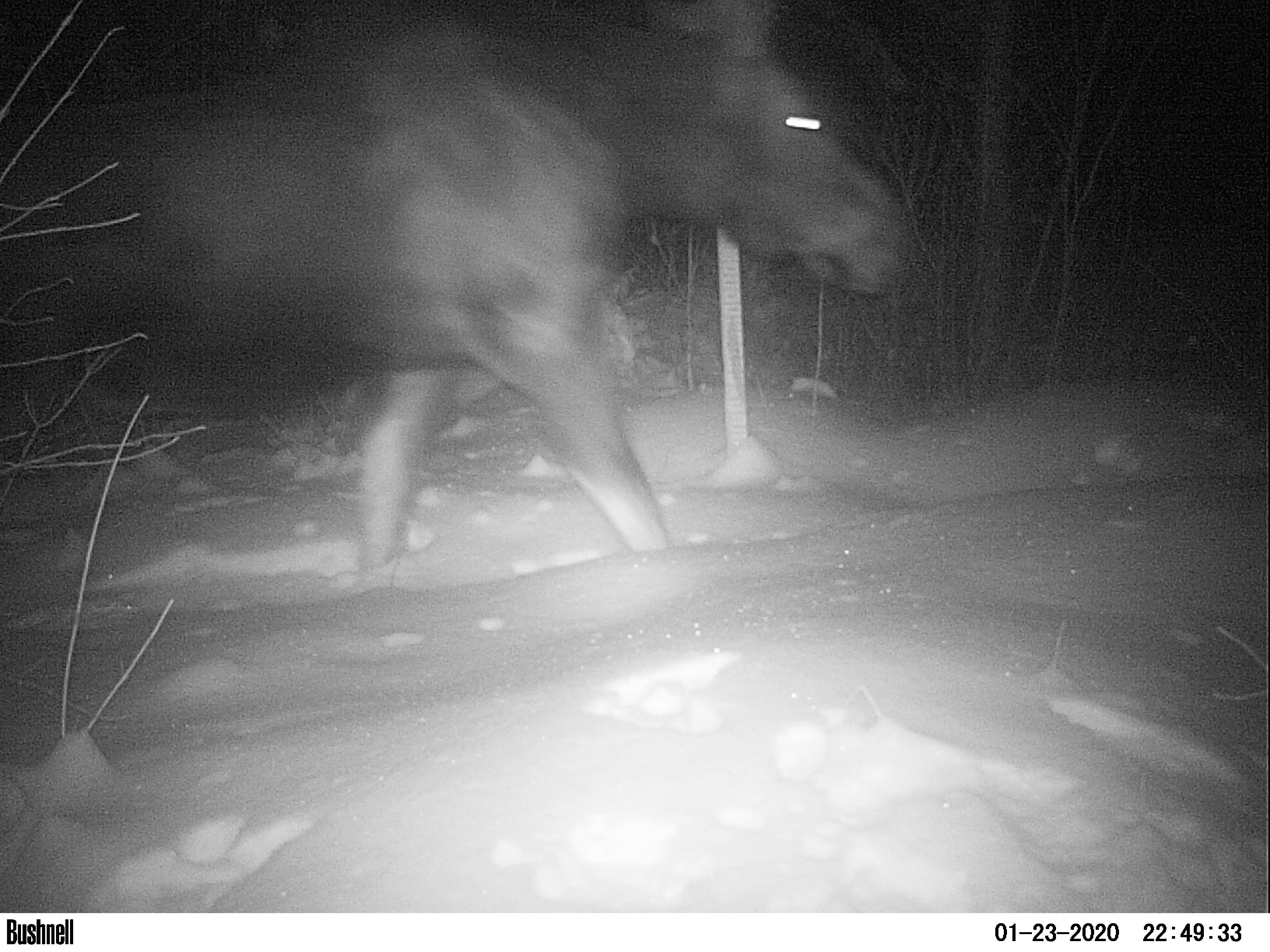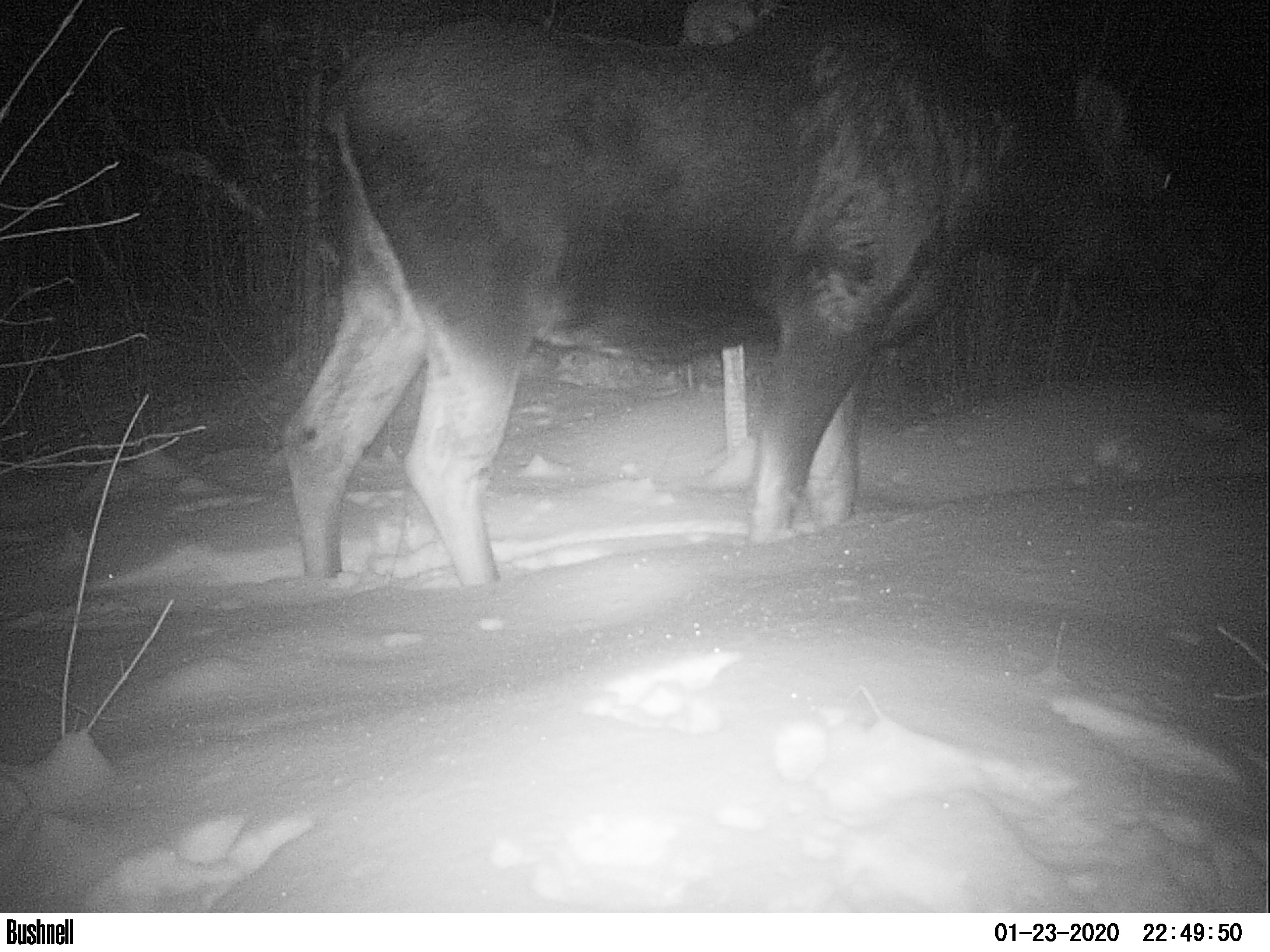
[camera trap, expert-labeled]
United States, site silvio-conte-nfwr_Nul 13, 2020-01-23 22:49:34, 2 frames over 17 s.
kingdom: Animalia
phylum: Chordata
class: Mammalia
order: Artiodactyla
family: Cervidae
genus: Alces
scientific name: Alces alces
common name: moose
Moose (Alces alces).